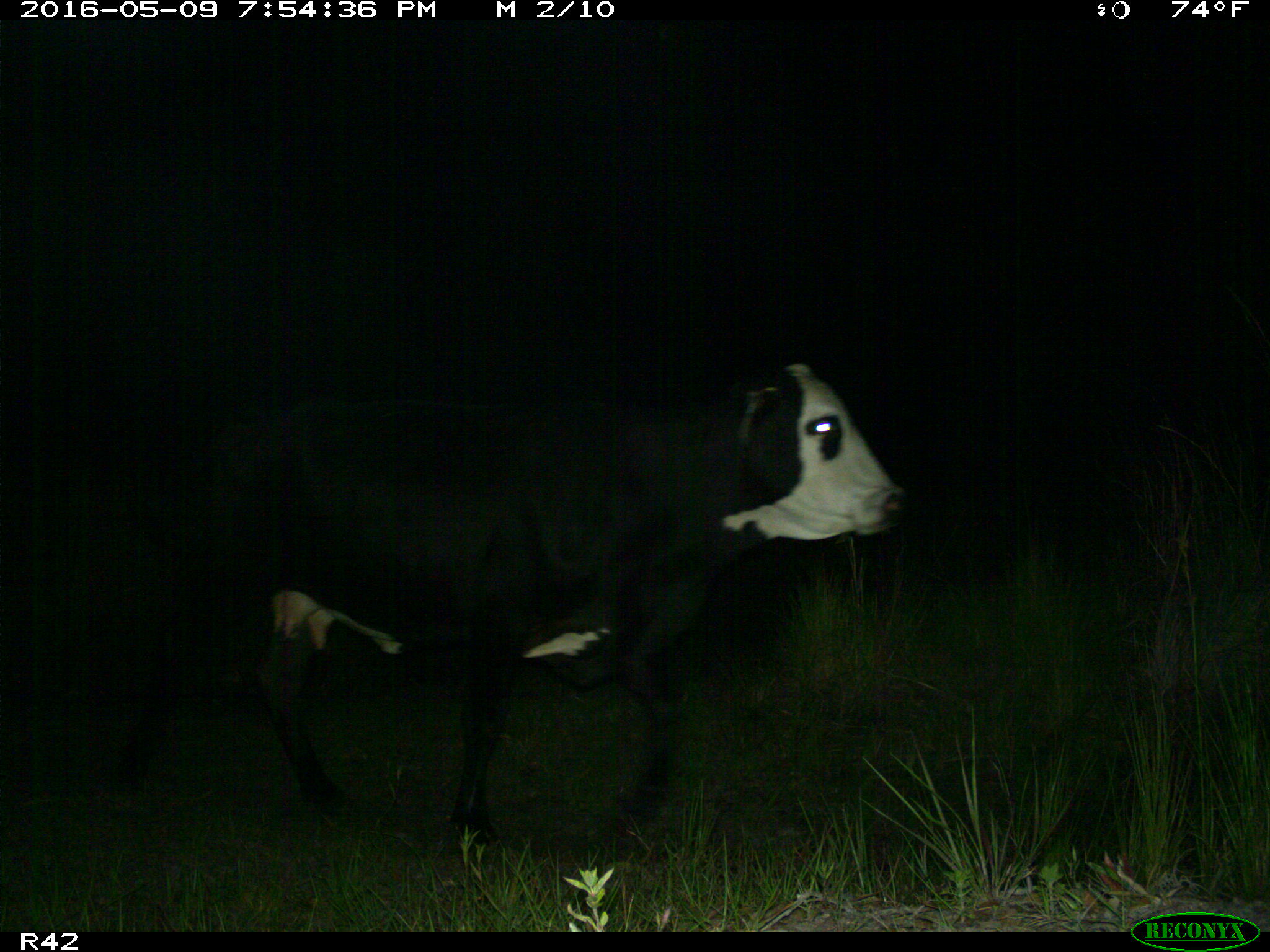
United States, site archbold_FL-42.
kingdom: Animalia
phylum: Chordata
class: Mammalia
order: Artiodactyla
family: Bovidae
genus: Bos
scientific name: Bos taurus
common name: domestic cow